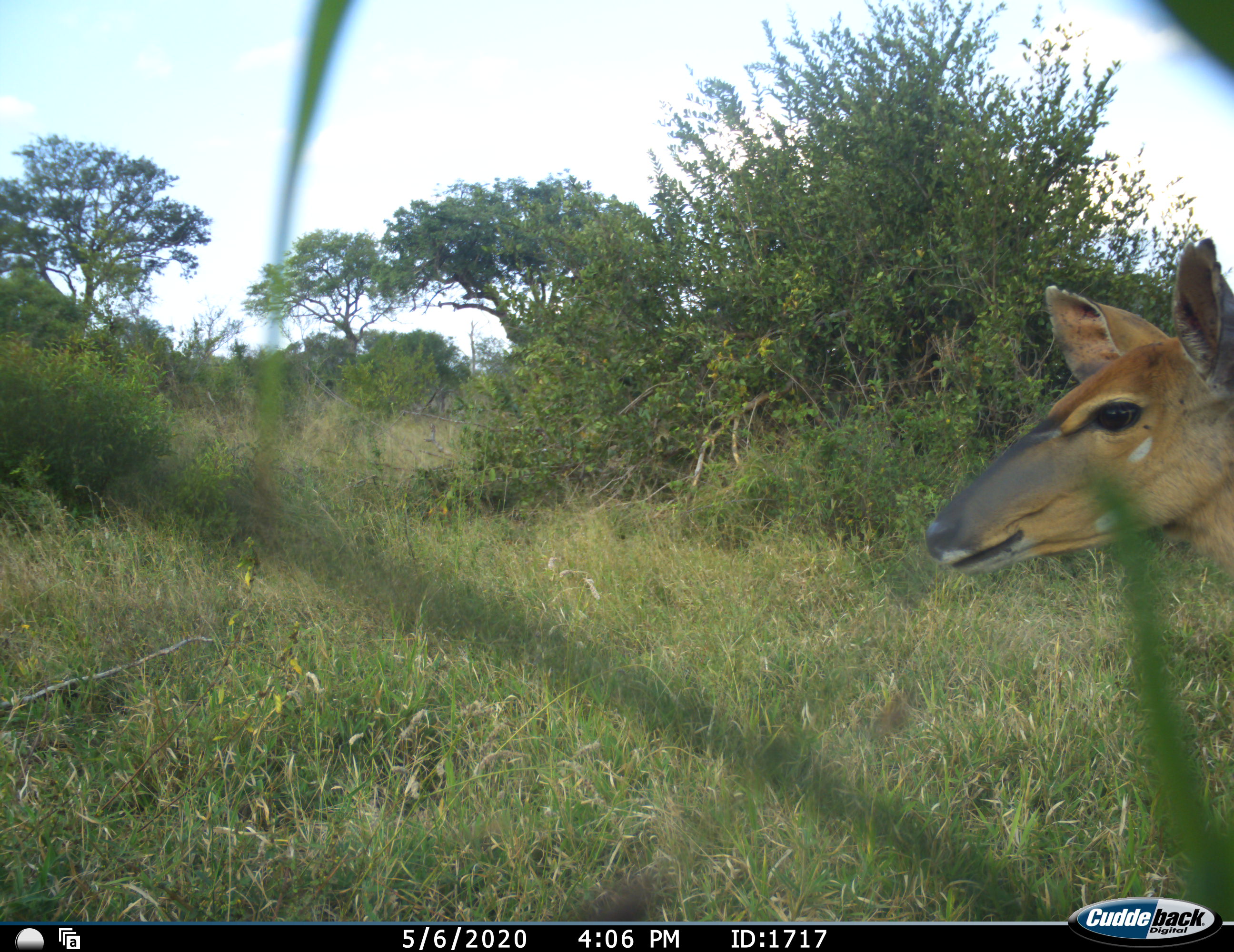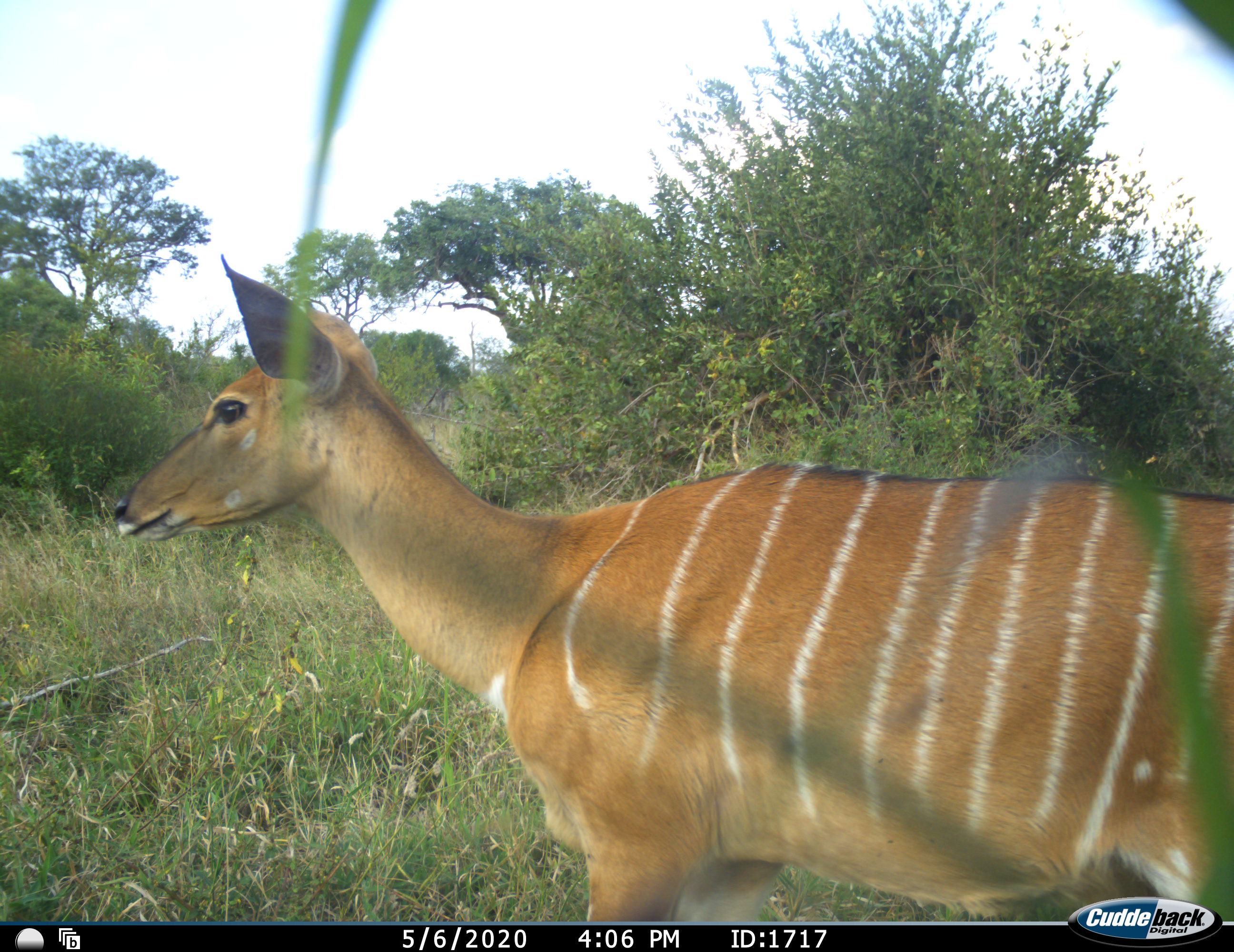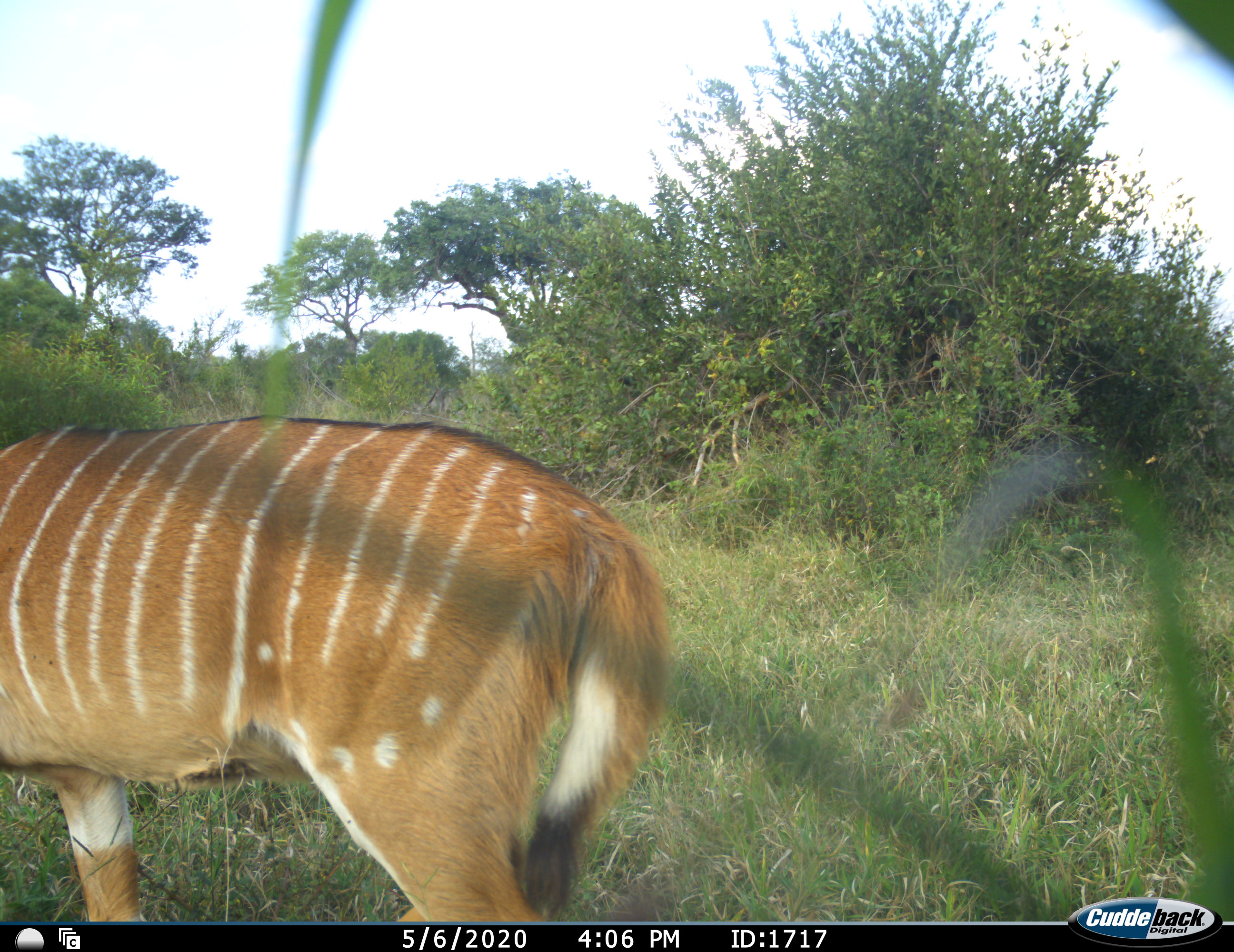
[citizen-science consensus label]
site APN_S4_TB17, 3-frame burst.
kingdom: Animalia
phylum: Chordata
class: Mammalia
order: Artiodactyla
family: Bovidae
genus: Tragelaphus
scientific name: Tragelaphus angasii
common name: nyala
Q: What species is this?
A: Nyala (Tragelaphus angasii).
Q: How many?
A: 1.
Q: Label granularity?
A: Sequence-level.